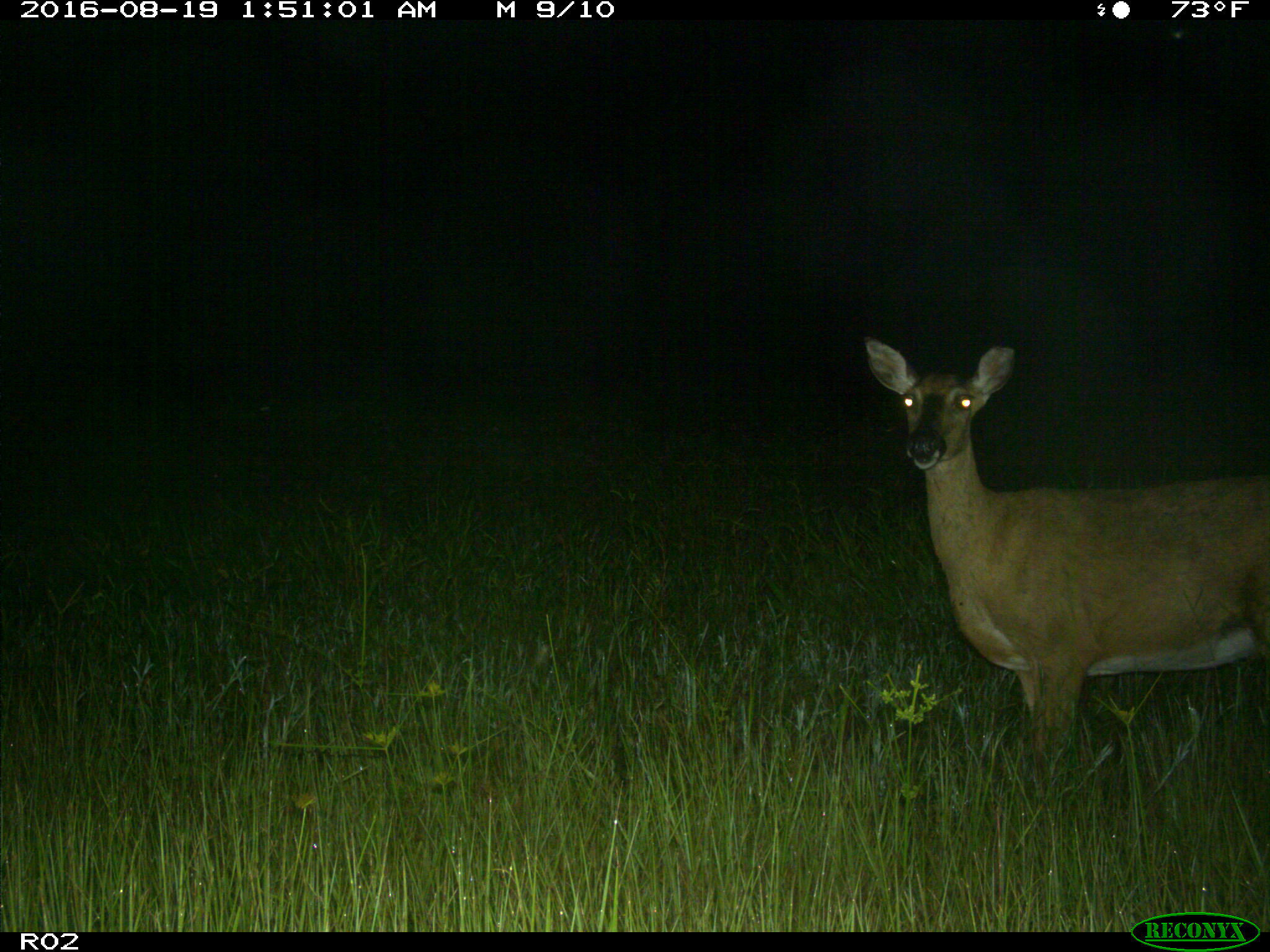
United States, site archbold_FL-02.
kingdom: Animalia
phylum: Chordata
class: Mammalia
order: Artiodactyla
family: Cervidae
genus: Odocoileus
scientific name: Odocoileus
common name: deer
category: unidentified deer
Unidentified deer (deer) (Odocoileus).